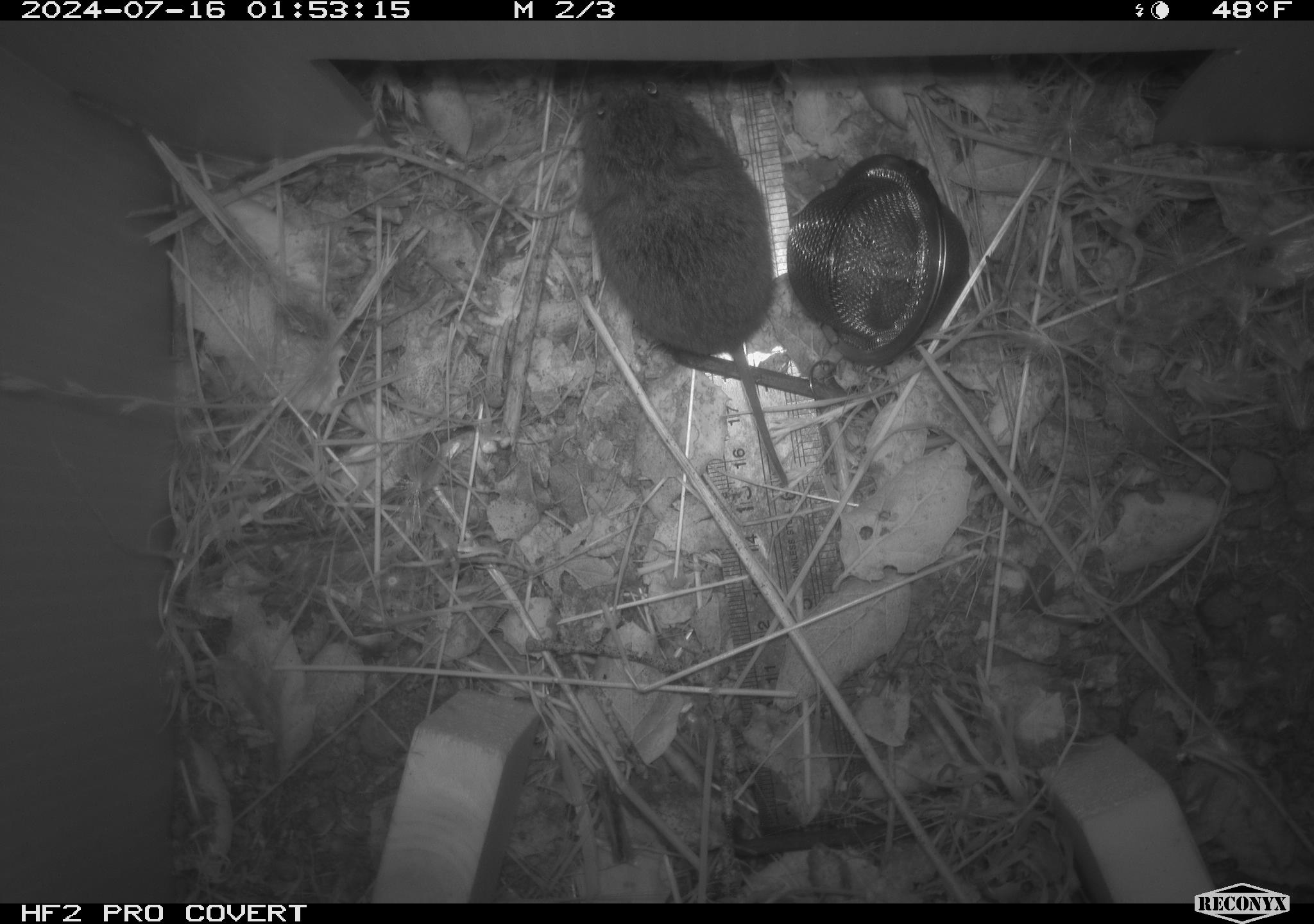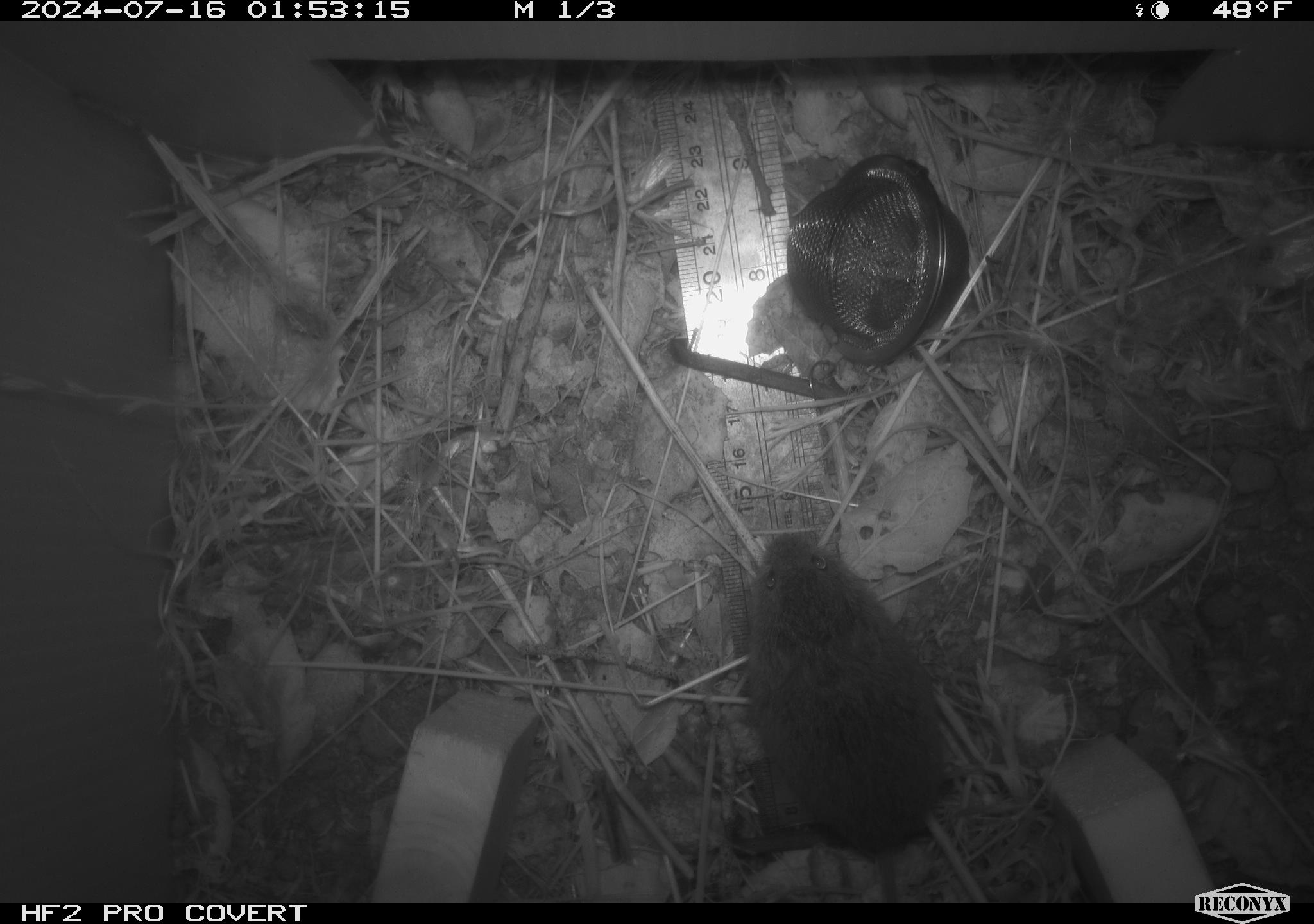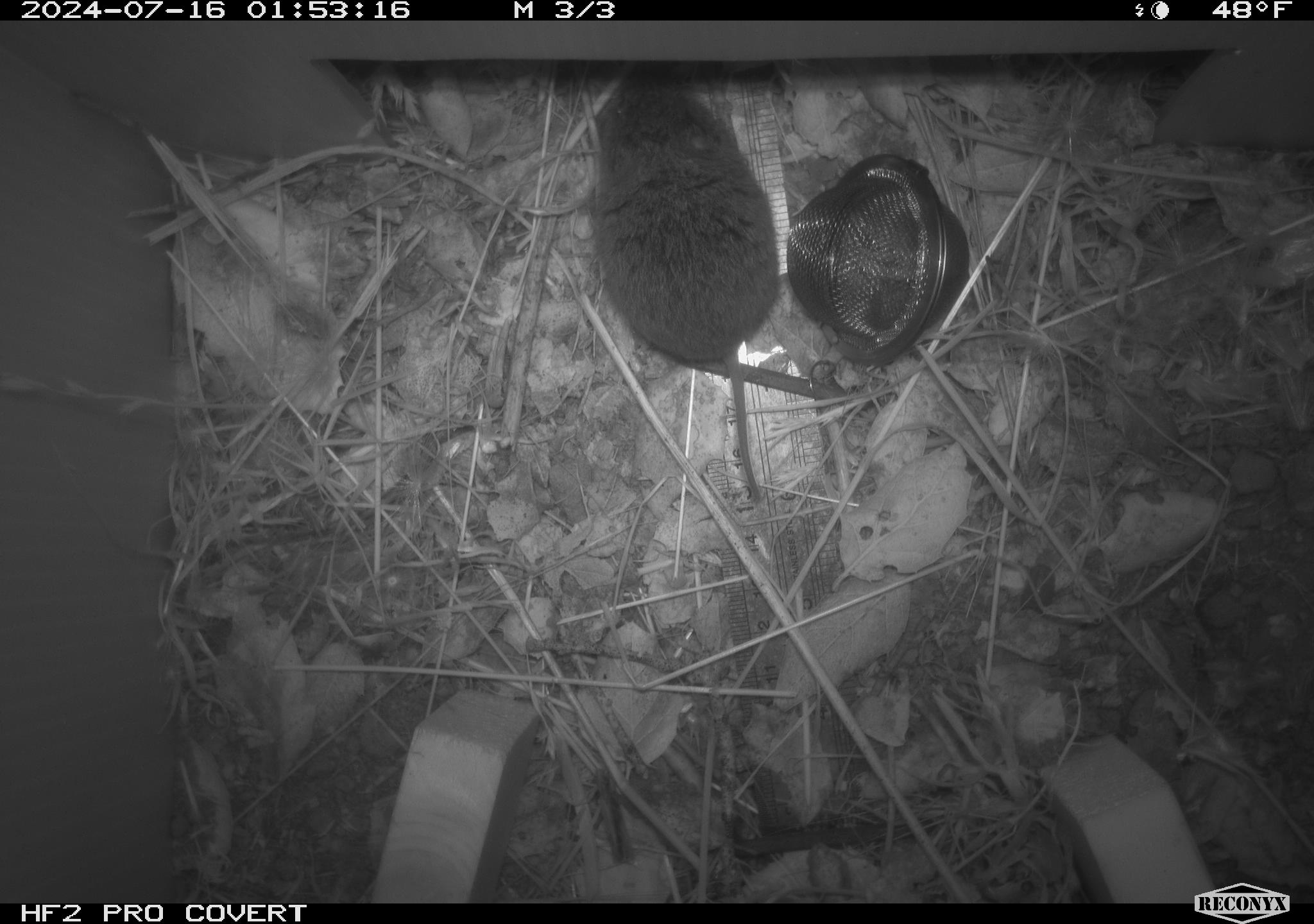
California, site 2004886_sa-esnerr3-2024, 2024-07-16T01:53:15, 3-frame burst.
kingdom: Animalia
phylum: Chordata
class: Mammalia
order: Rodentia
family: Cricetidae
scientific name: Cricetidae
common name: hamsters, voles, lemmings, and allies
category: cricetidae family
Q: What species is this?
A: Cricetidae family (hamsters, voles, lemmings, and allies) (Cricetidae).